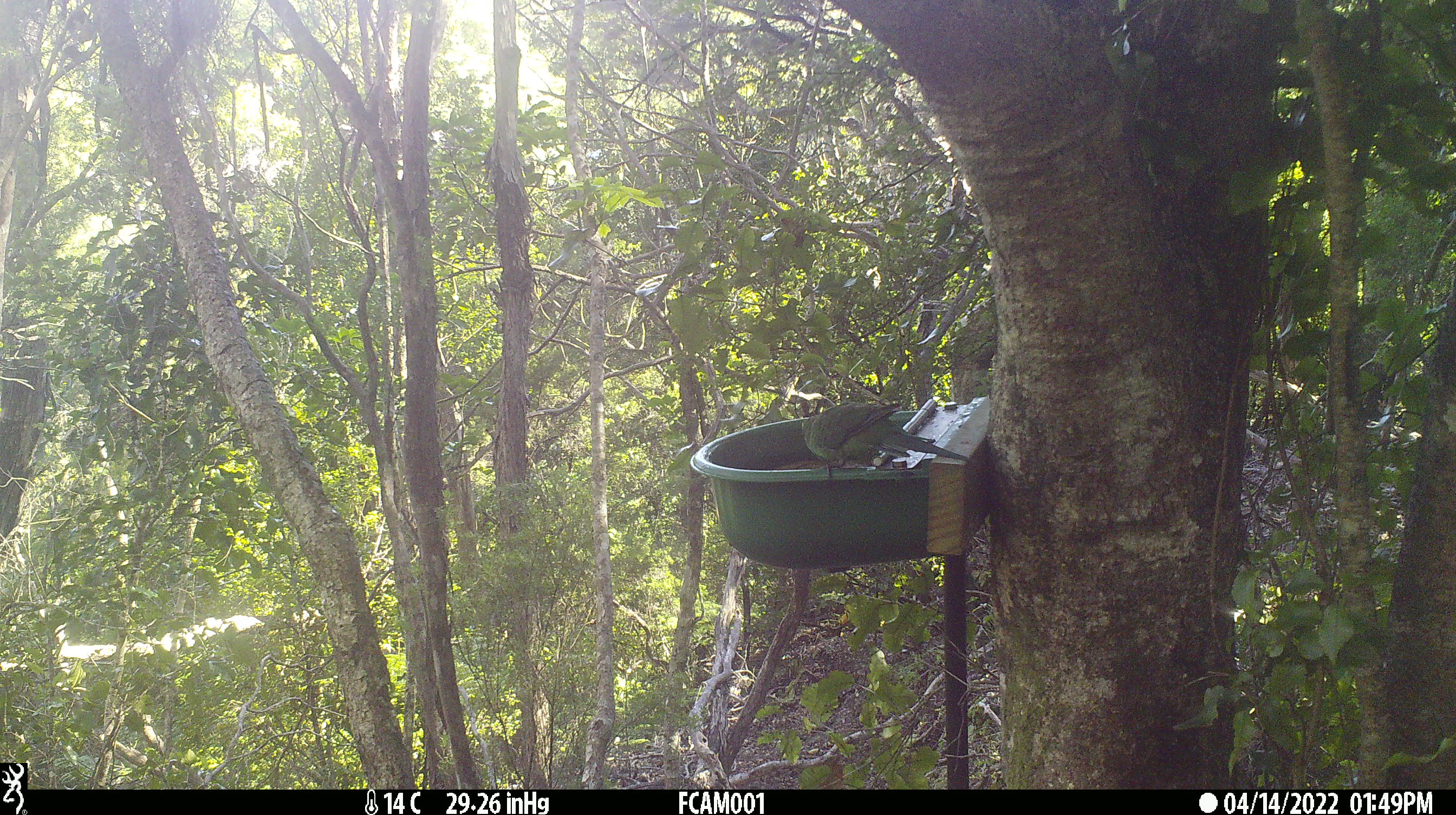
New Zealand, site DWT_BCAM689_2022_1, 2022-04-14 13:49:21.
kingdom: Animalia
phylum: Chordata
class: Aves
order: Psittaciformes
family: Psittaculidae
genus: Cyanoramphus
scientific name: Cyanoramphus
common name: parakeet